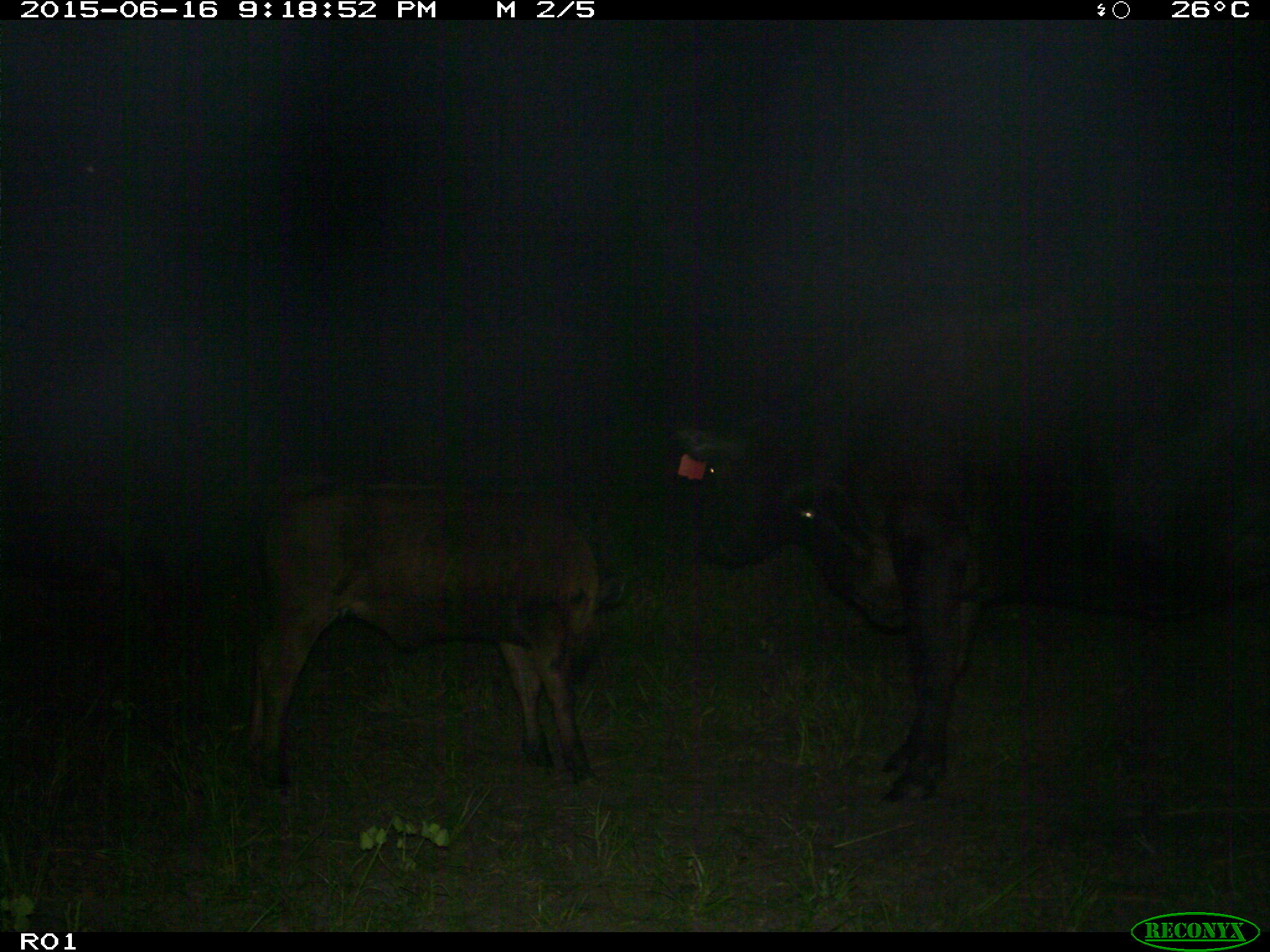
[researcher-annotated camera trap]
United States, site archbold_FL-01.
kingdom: Animalia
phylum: Chordata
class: Mammalia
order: Artiodactyla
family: Bovidae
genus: Bos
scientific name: Bos taurus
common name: domestic cow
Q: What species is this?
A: Bos taurus (domestic cow).